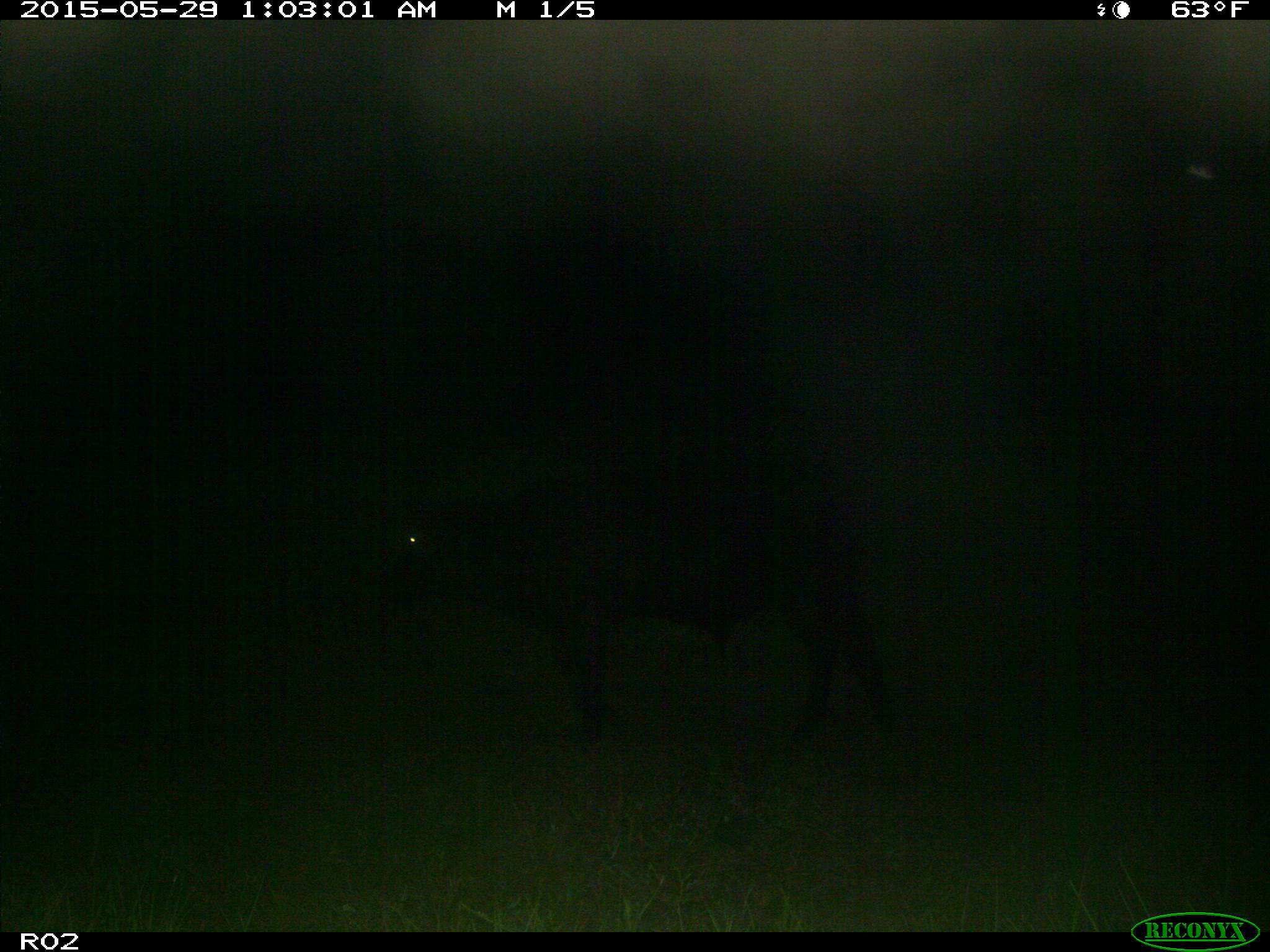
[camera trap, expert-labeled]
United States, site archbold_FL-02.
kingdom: Animalia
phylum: Chordata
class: Mammalia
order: Artiodactyla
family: Bovidae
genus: Bos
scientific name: Bos taurus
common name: domestic cow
Bos taurus (domestic cow).